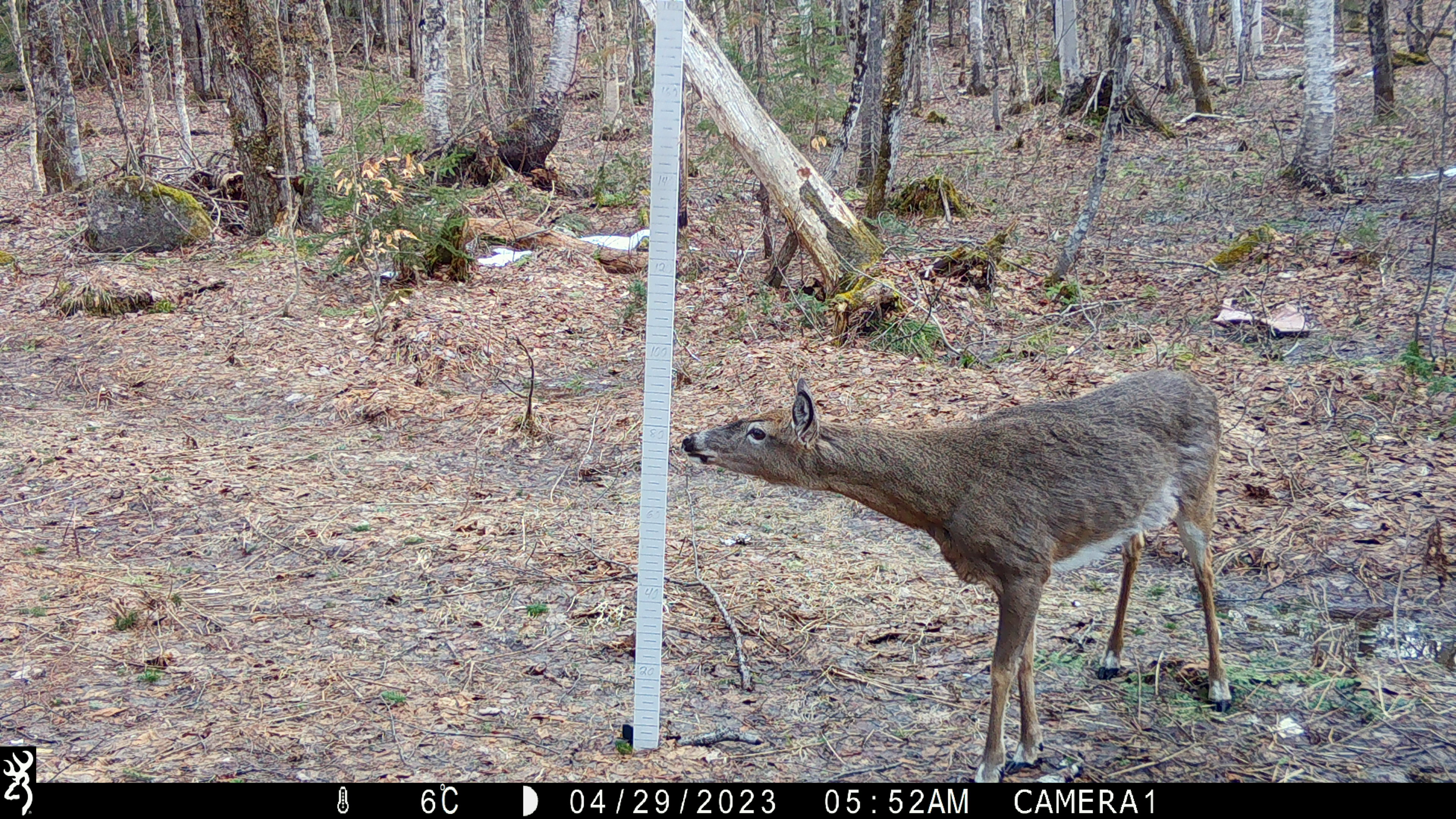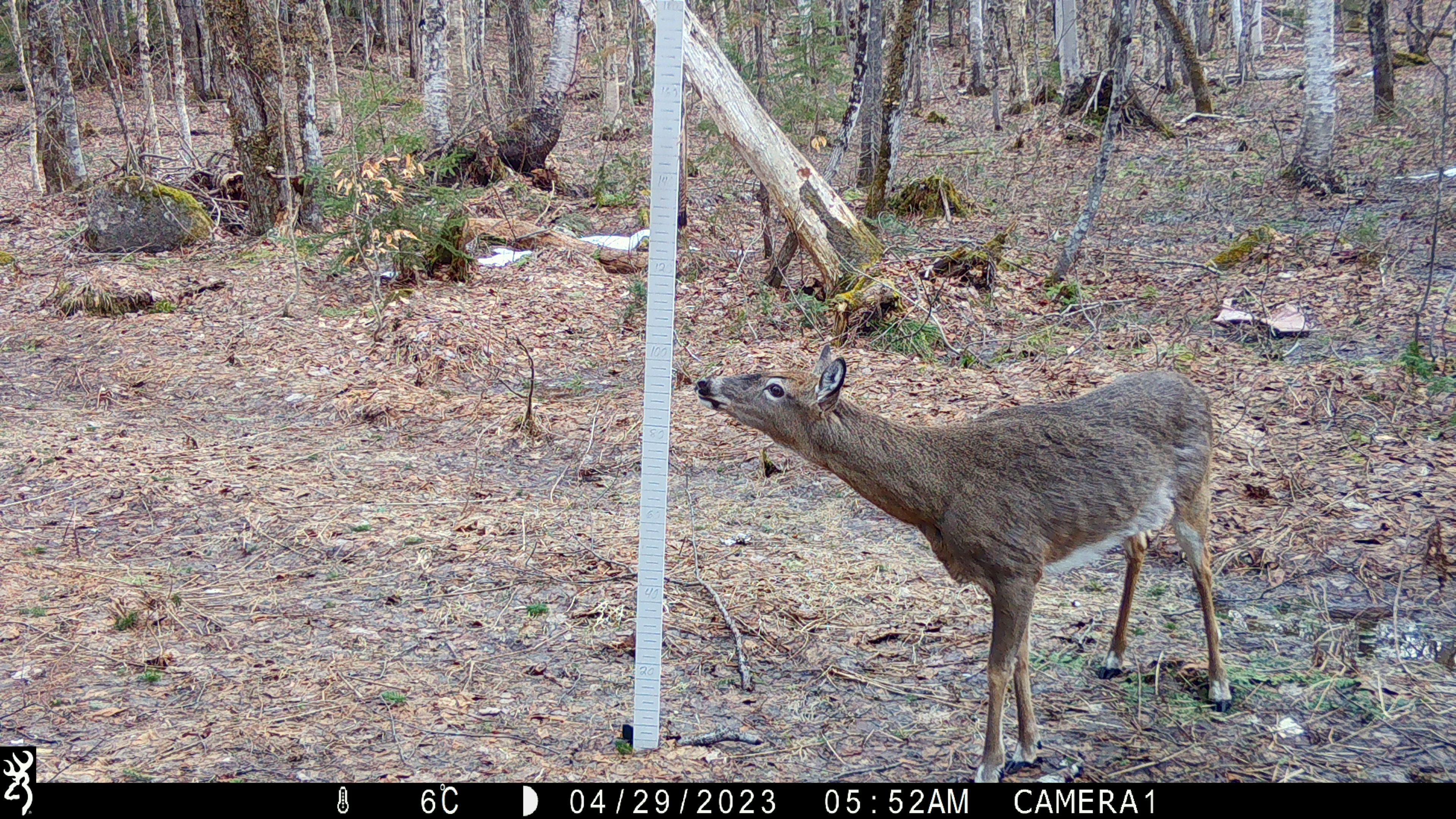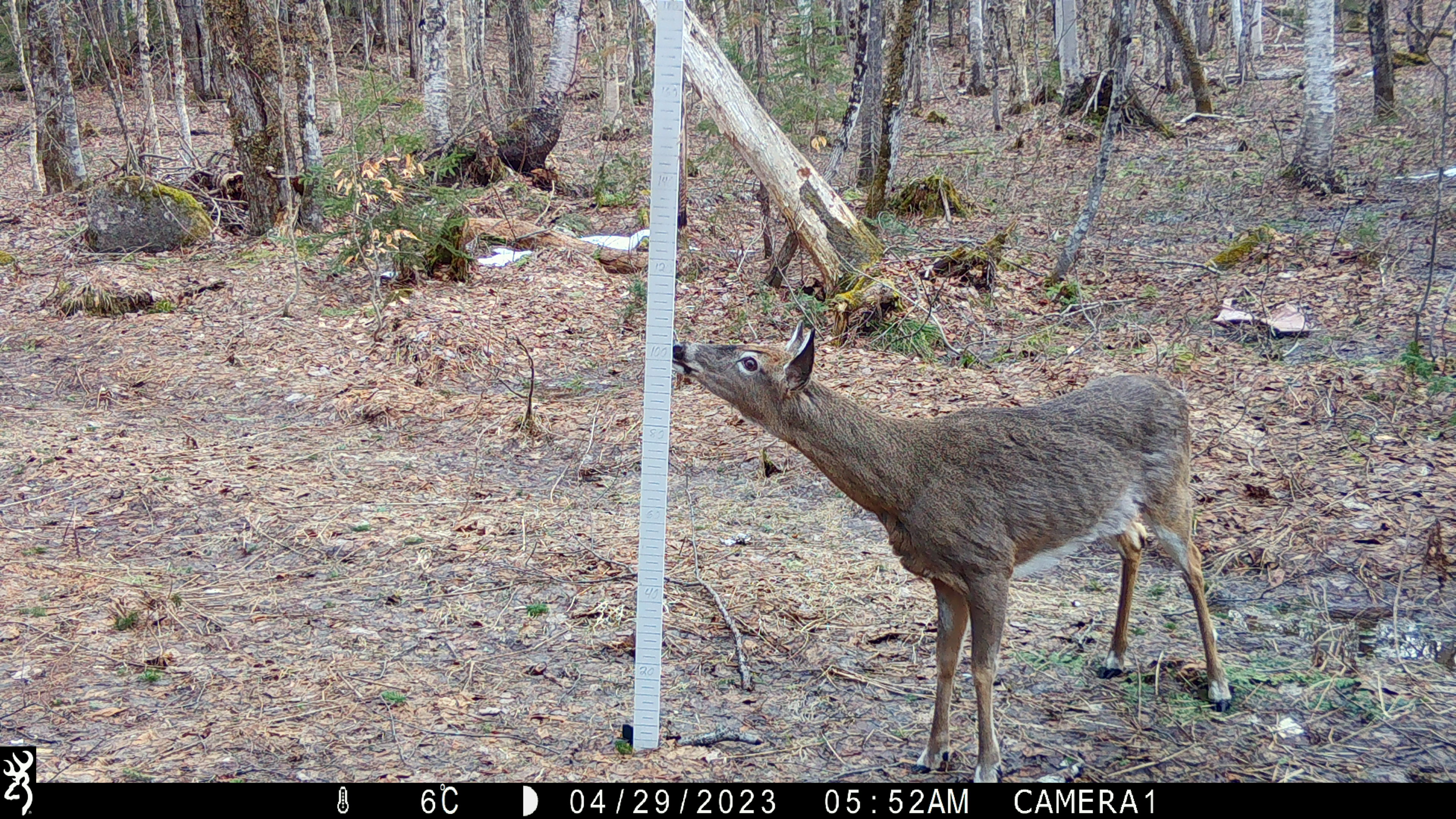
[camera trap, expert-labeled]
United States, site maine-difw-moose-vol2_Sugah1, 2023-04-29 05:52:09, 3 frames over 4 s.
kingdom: Animalia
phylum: Chordata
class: Mammalia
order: Artiodactyla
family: Cervidae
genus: Odocoileus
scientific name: Odocoileus virginianus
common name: white-tailed deer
White-tailed deer (Odocoileus virginianus).